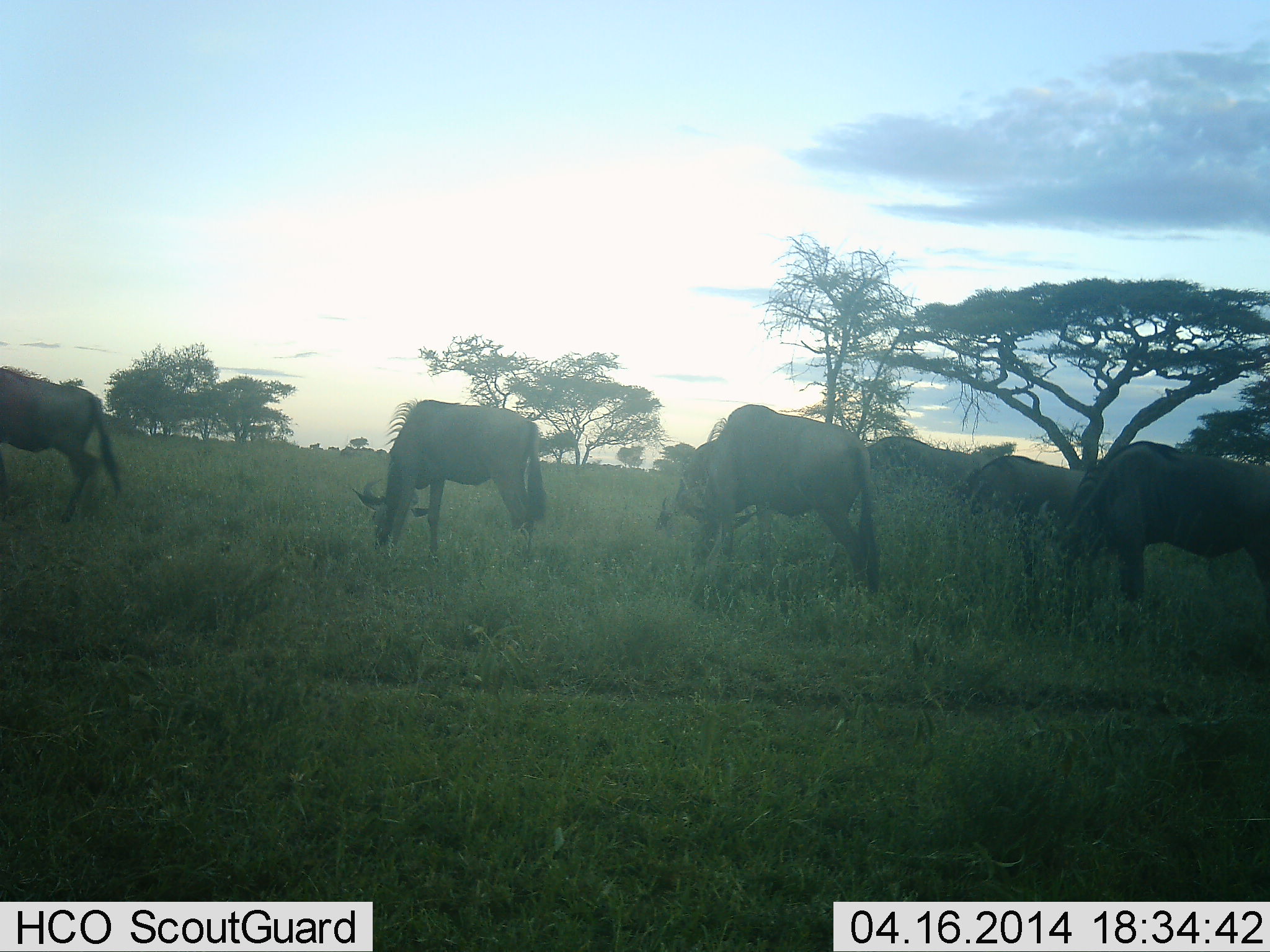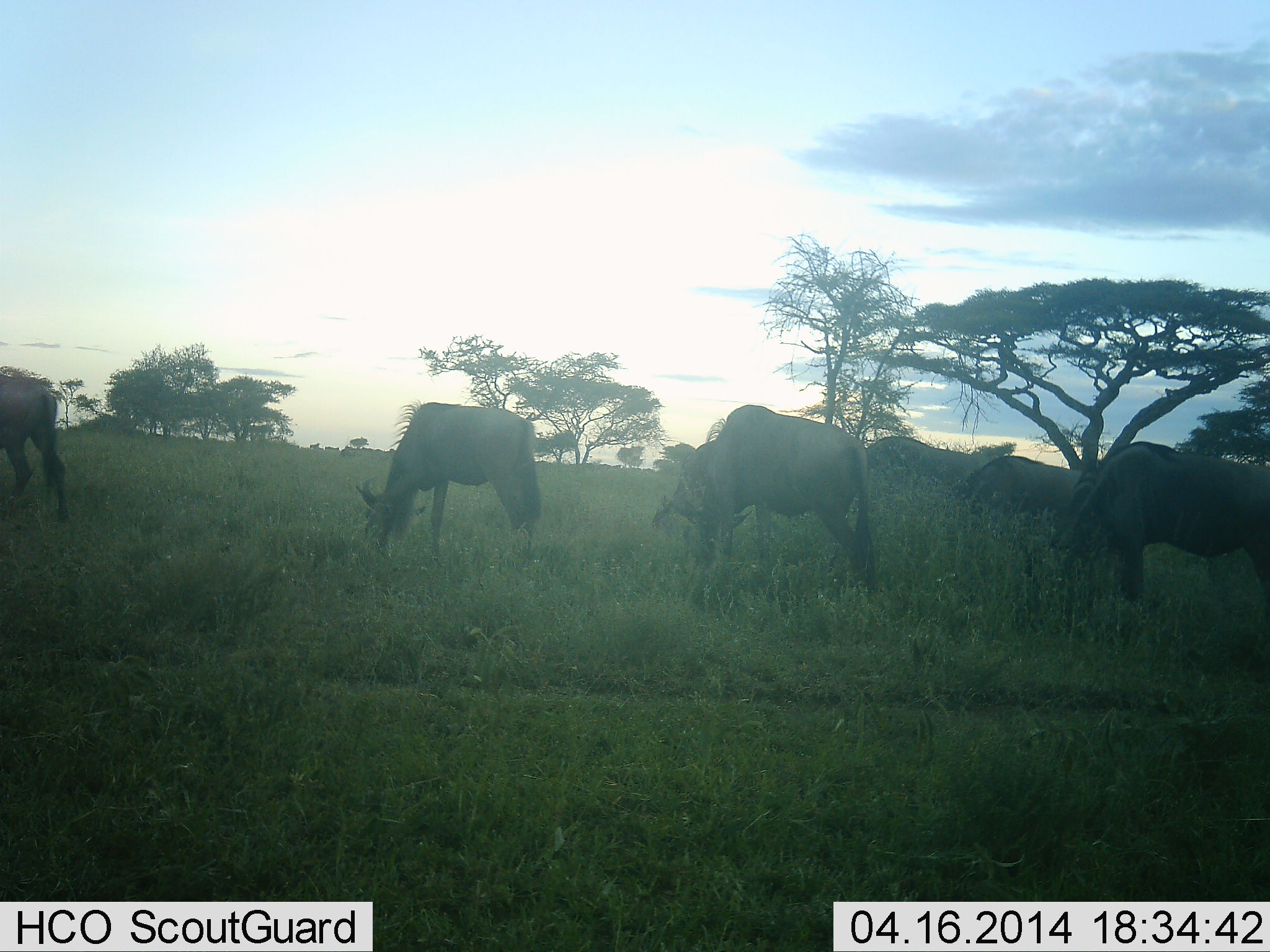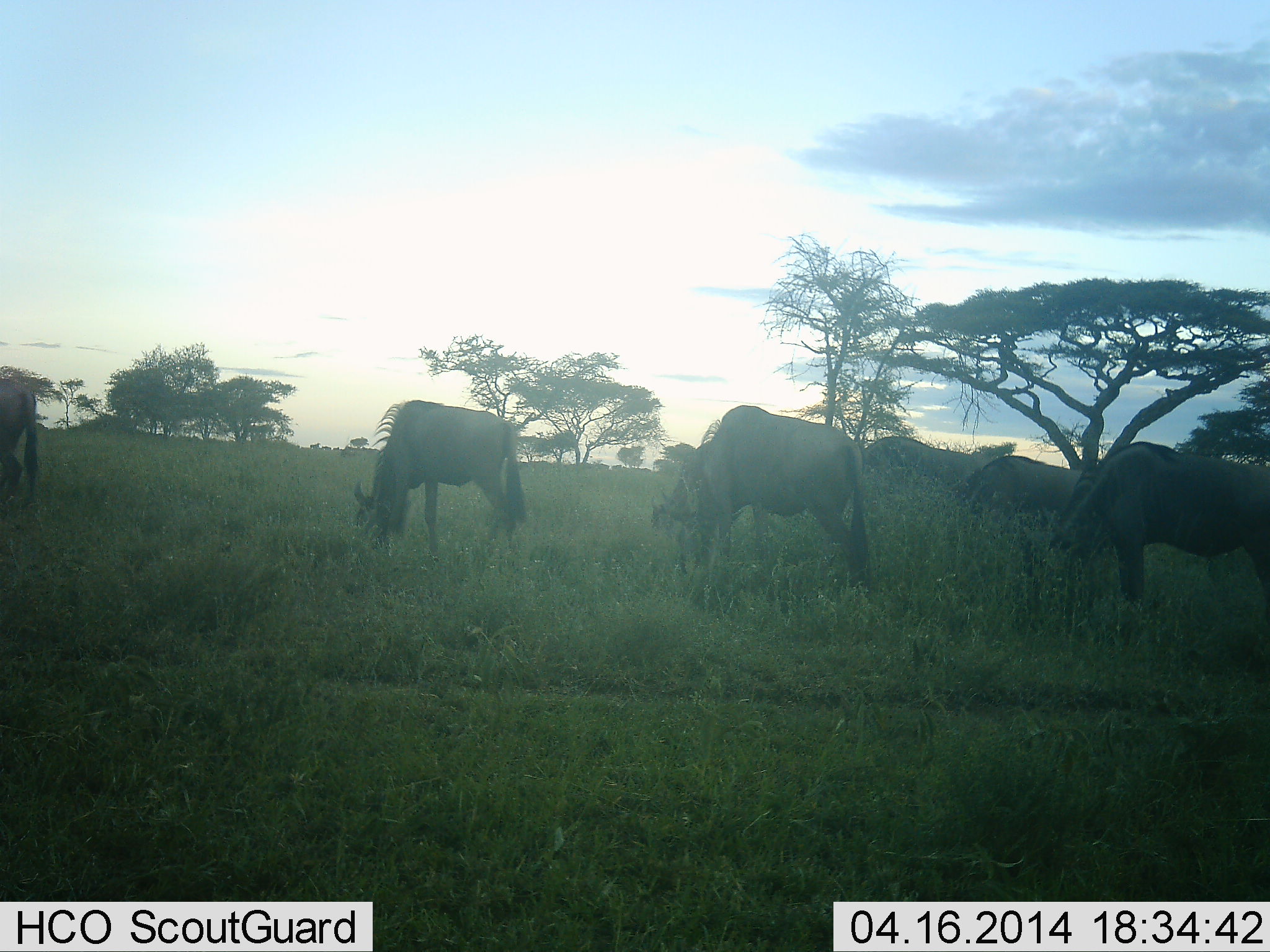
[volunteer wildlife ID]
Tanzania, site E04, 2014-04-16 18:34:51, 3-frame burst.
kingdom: Animalia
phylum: Chordata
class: Mammalia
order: Artiodactyla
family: Bovidae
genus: Connochaetes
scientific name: Connochaetes taurinus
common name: blue wildebeest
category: wildebeest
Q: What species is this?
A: Wildebeest (blue wildebeest) (Connochaetes taurinus).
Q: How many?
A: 6.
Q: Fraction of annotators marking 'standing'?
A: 40%.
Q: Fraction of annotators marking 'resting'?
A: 0%.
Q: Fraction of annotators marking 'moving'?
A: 30%.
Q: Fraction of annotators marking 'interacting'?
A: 0%.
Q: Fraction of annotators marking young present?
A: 0%.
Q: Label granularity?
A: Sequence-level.